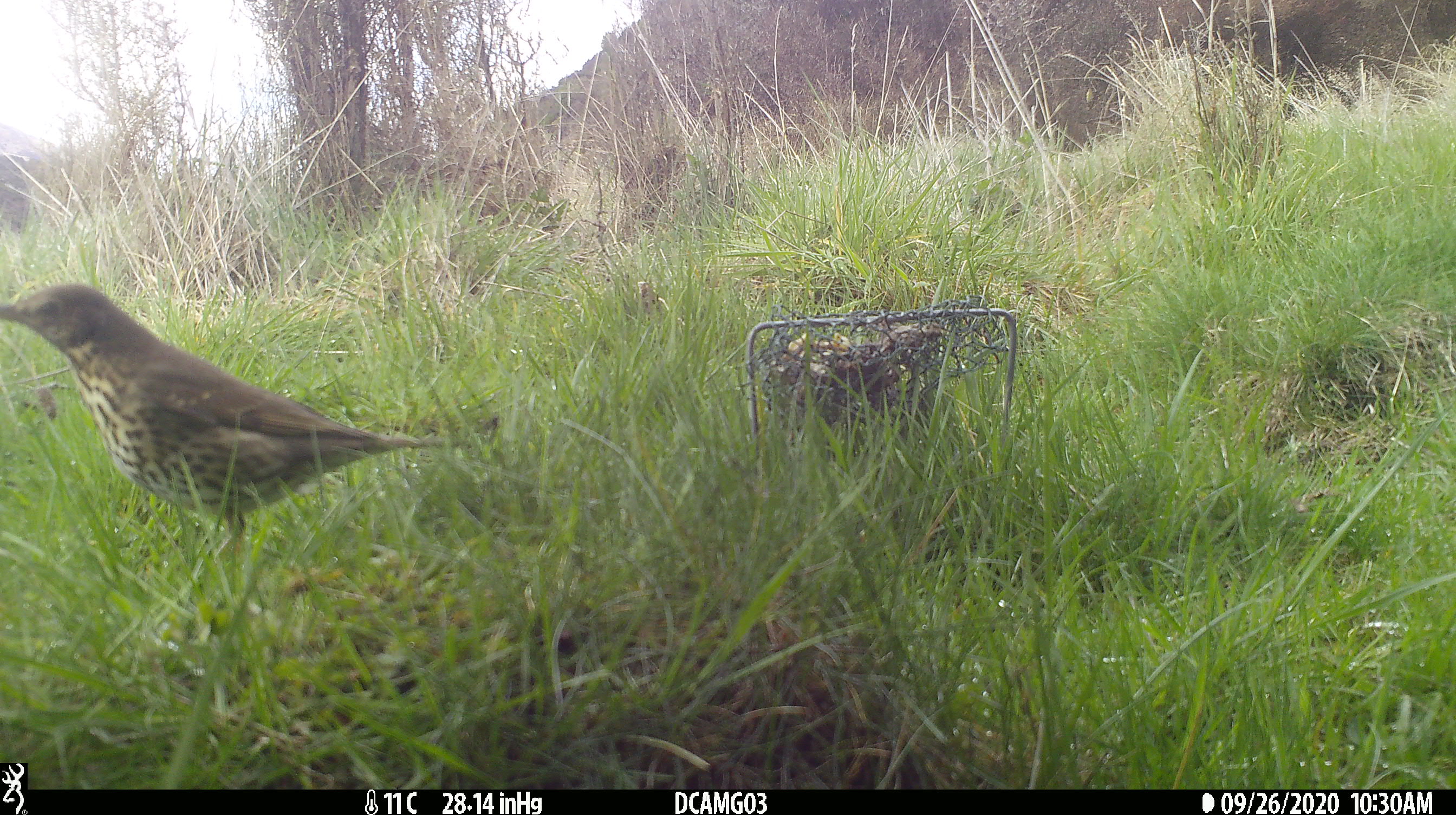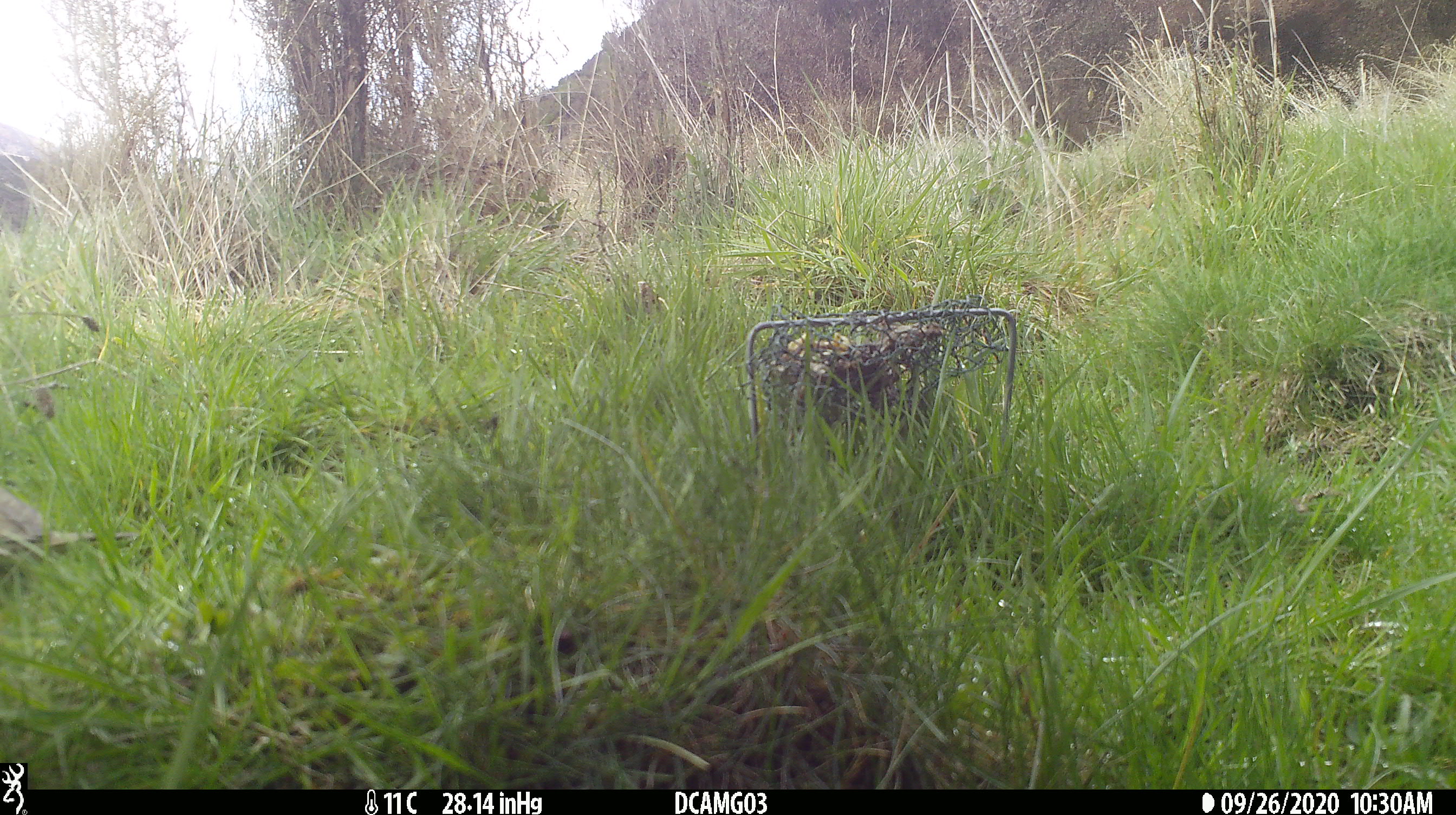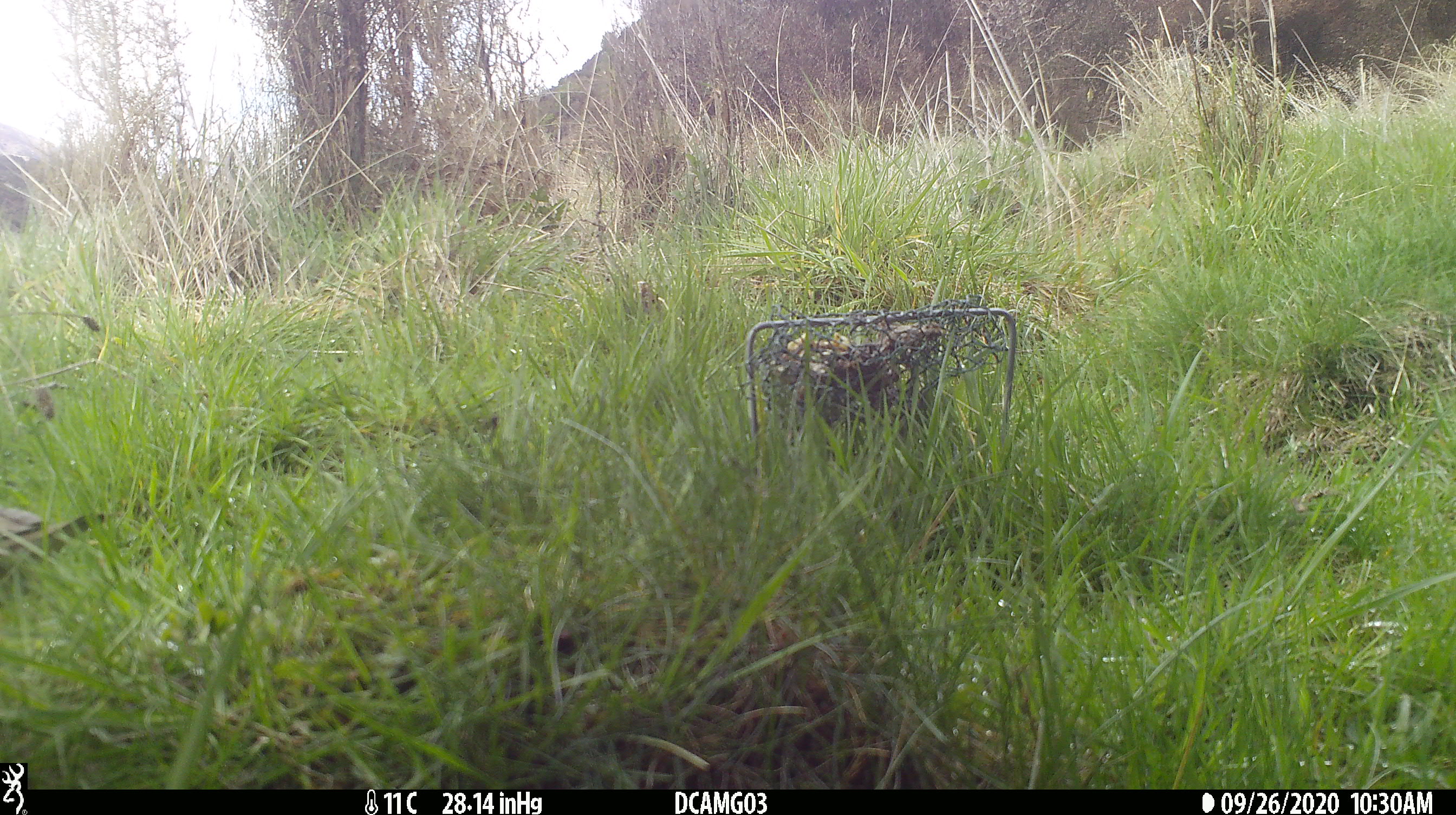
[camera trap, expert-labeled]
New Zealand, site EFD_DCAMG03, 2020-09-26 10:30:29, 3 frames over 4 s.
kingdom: Animalia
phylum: Chordata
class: Aves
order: Passeriformes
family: Turdidae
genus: Turdus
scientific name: Turdus philomelos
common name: song thrush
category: thrush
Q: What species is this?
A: Thrush (song thrush) (Turdus philomelos).